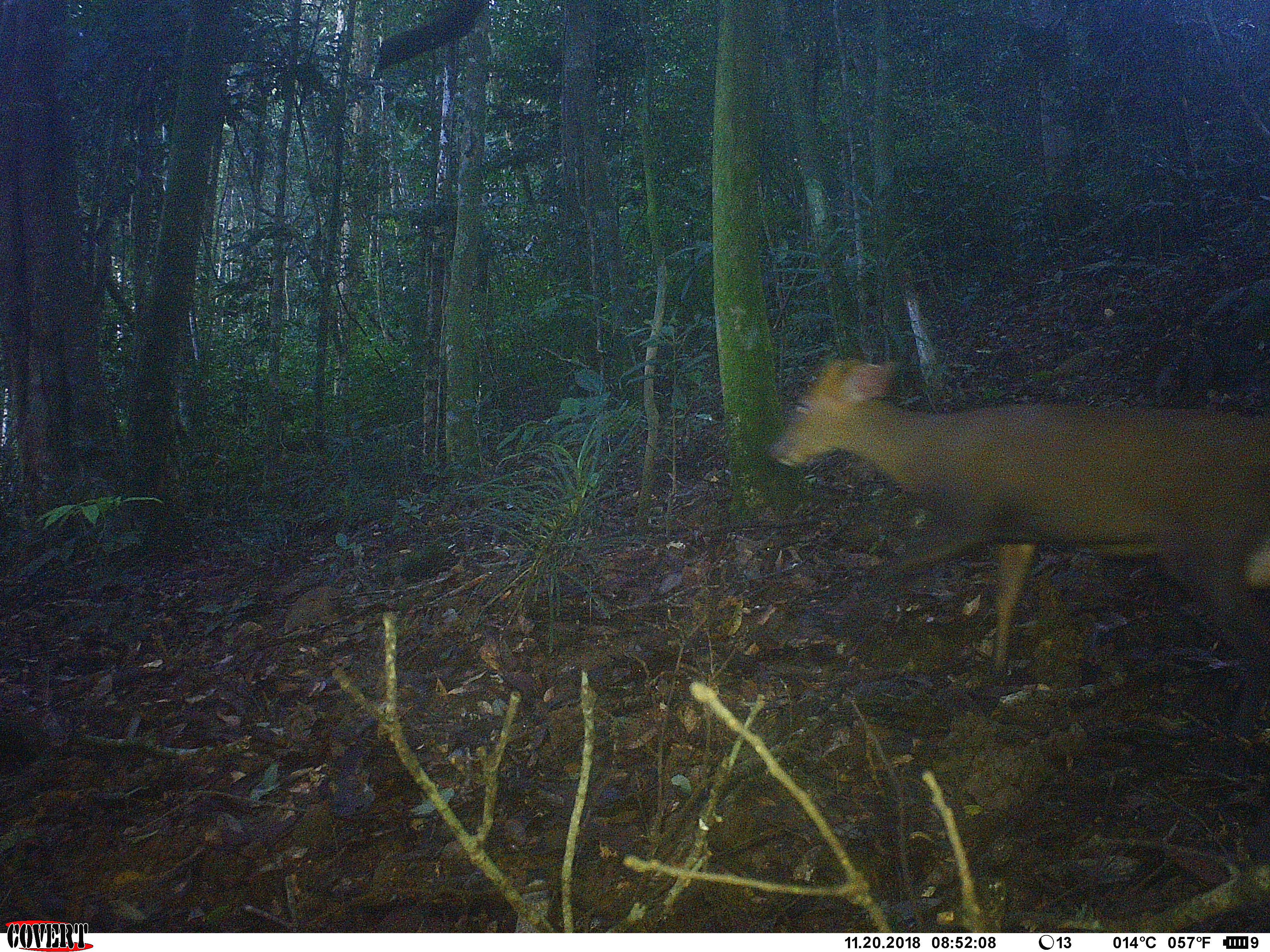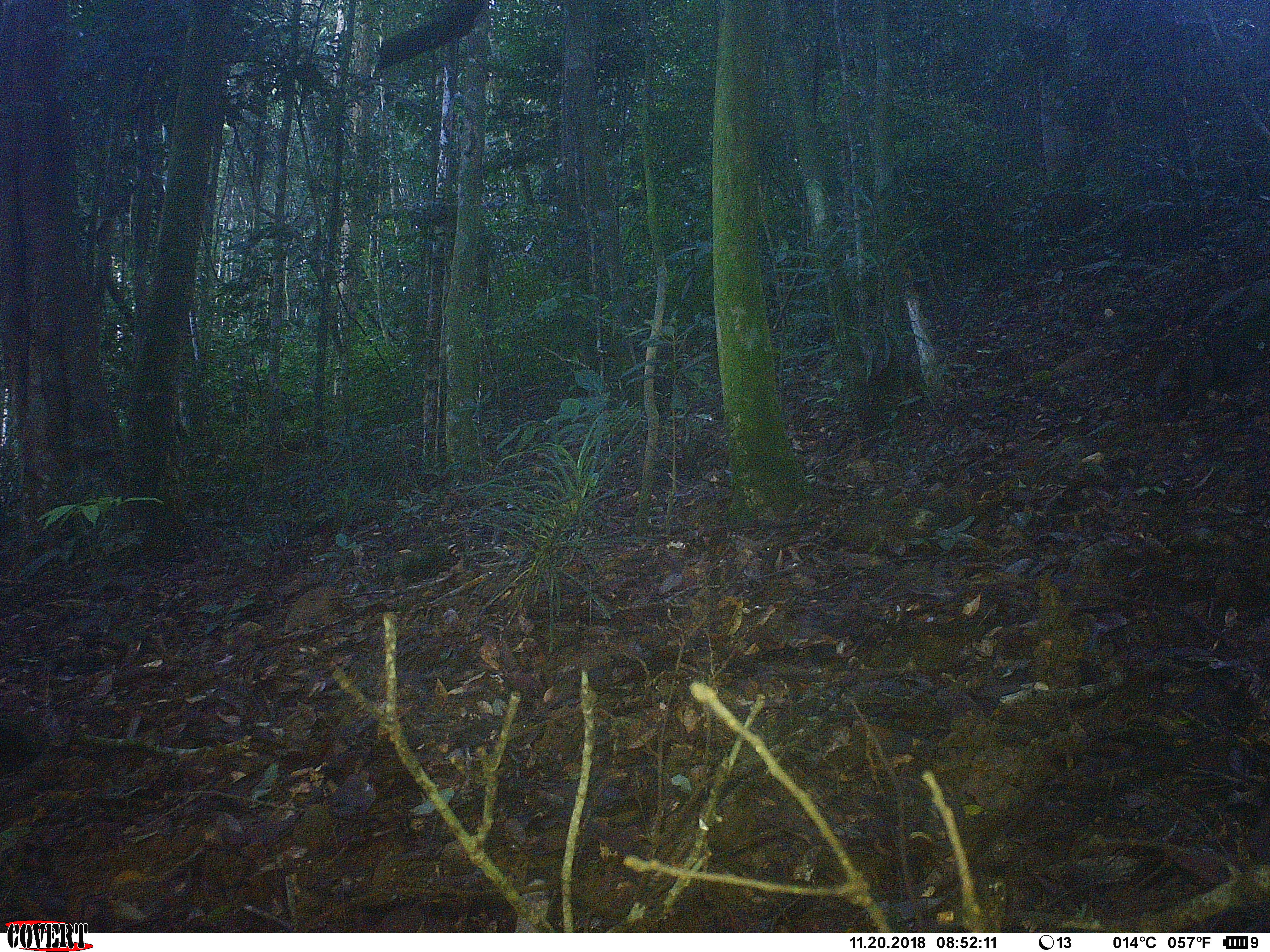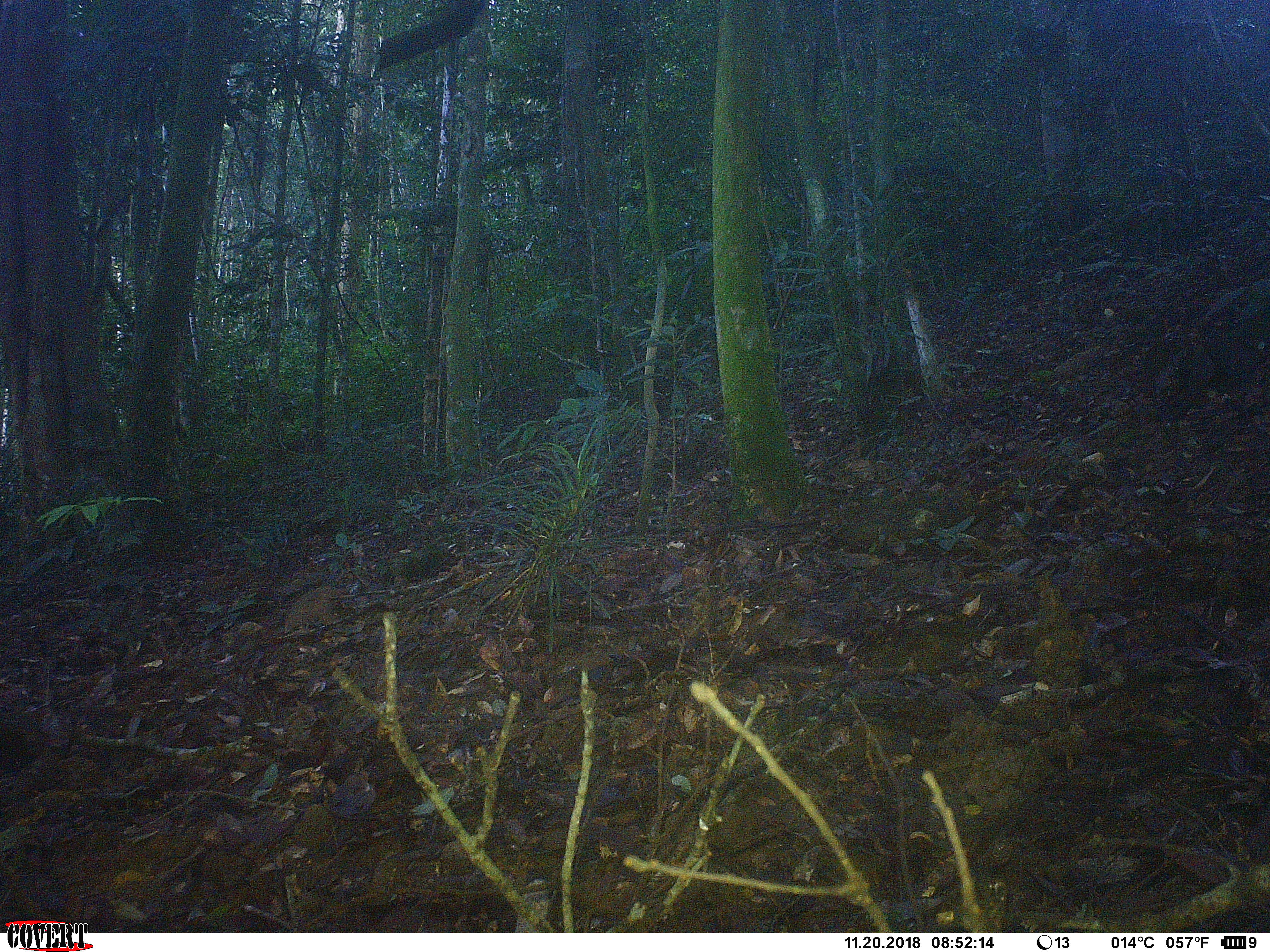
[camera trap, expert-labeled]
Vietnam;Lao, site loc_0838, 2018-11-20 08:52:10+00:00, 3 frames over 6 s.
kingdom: Animalia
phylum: Chordata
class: Mammalia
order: Artiodactyla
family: Cervidae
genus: Muntiacus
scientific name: Muntiacus rooseveltorum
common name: roosevelt's muntjac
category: roosevelts muntjac group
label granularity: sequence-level